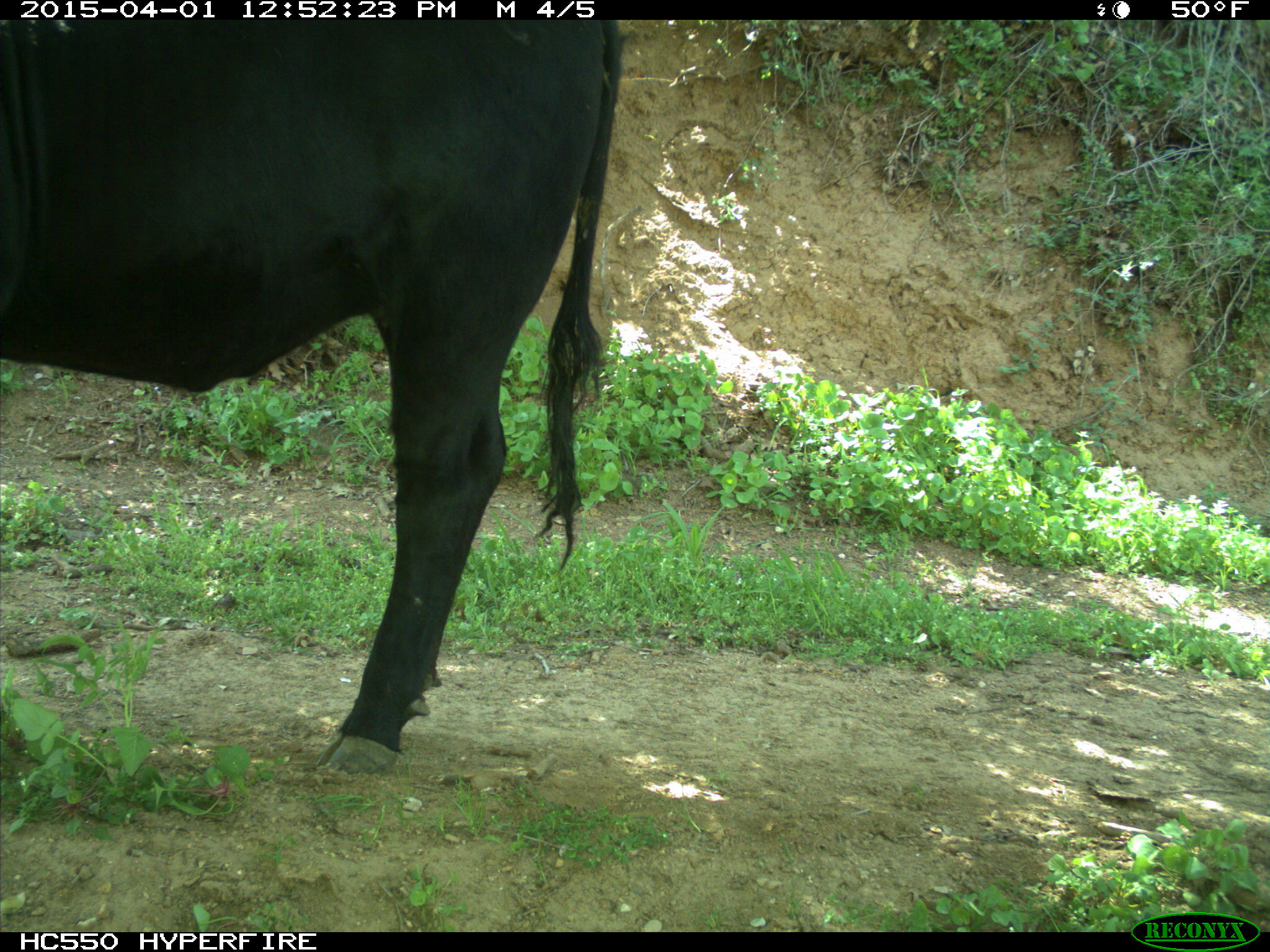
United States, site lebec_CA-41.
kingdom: Animalia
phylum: Chordata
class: Mammalia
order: Artiodactyla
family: Bovidae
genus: Bos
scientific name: Bos taurus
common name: domestic cow